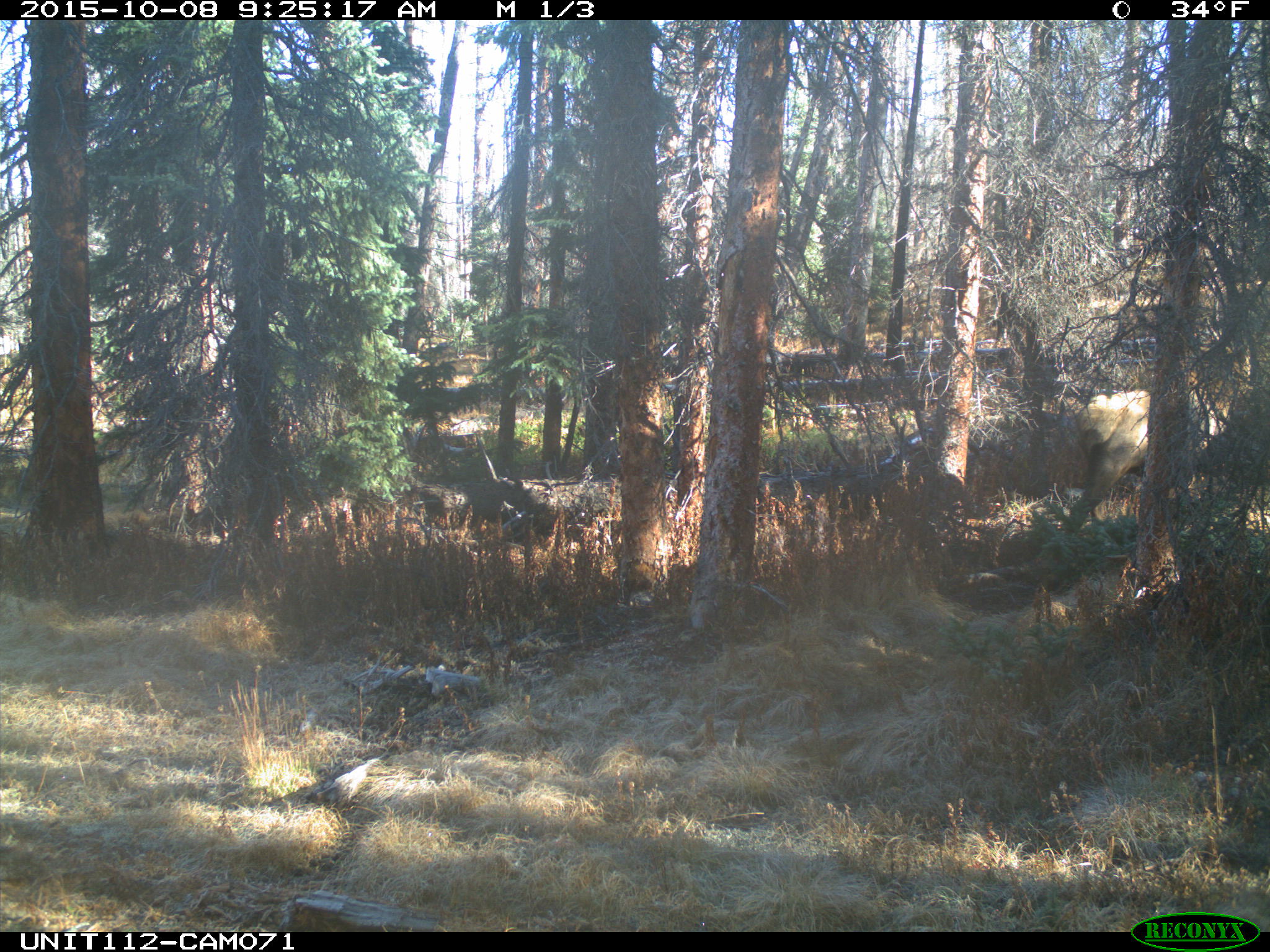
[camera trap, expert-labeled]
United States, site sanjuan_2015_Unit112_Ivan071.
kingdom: Animalia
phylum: Chordata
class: Mammalia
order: Artiodactyla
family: Cervidae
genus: Cervus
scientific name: Cervus elaphus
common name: red deer